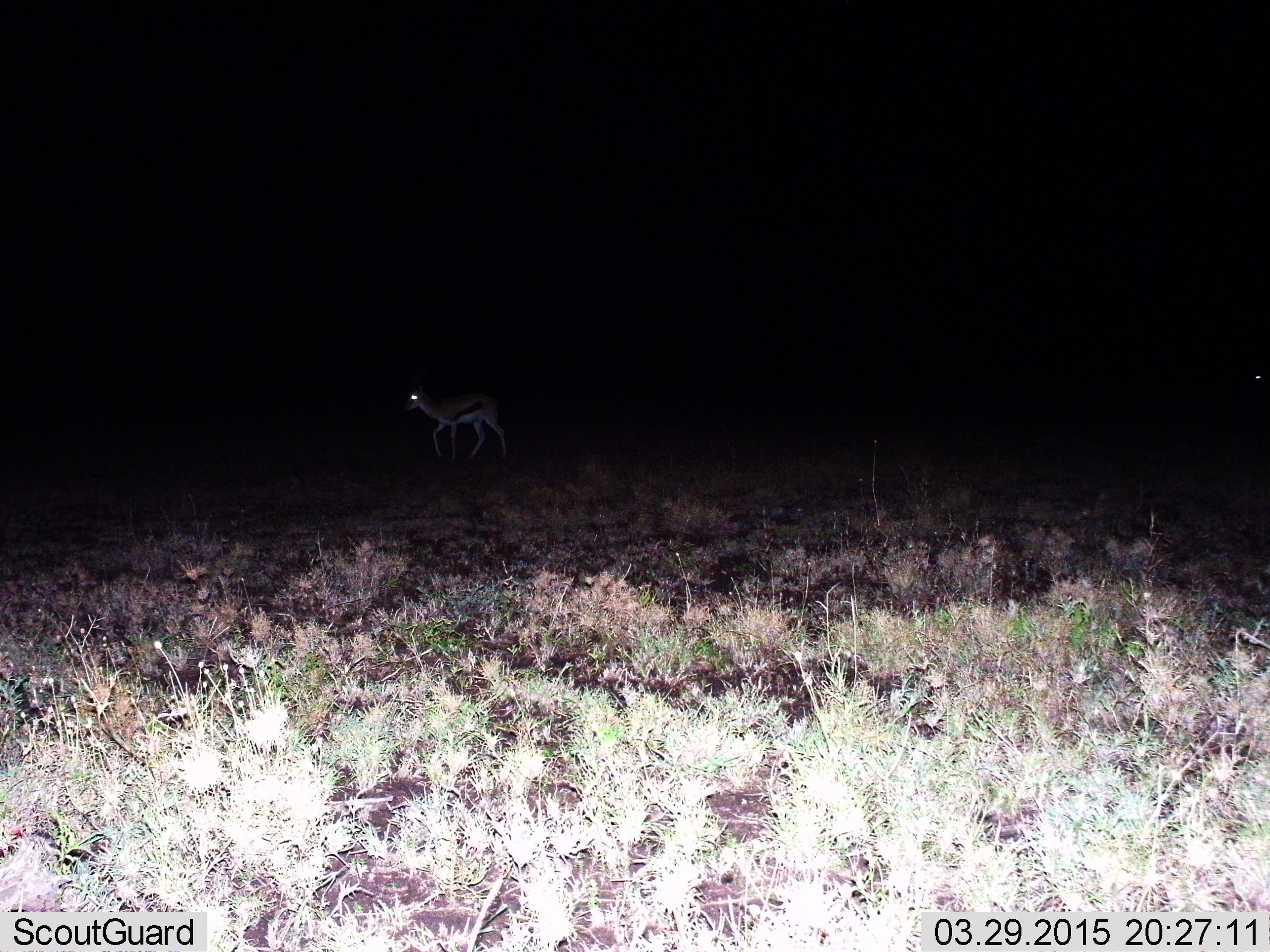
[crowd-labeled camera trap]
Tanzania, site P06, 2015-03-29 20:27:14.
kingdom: Animalia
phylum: Chordata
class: Mammalia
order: Artiodactyla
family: Bovidae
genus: Eudorcas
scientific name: Eudorcas thomsonii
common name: thomson's gazelle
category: gazellethomsons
Gazellethomsons (thomson's gazelle) (Eudorcas thomsonii), count 1. Behavior (volunteer vote fractions): standing 10%, resting 0%, moving 90%, interacting 0%. Young present (vote fraction): 0%. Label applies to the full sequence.